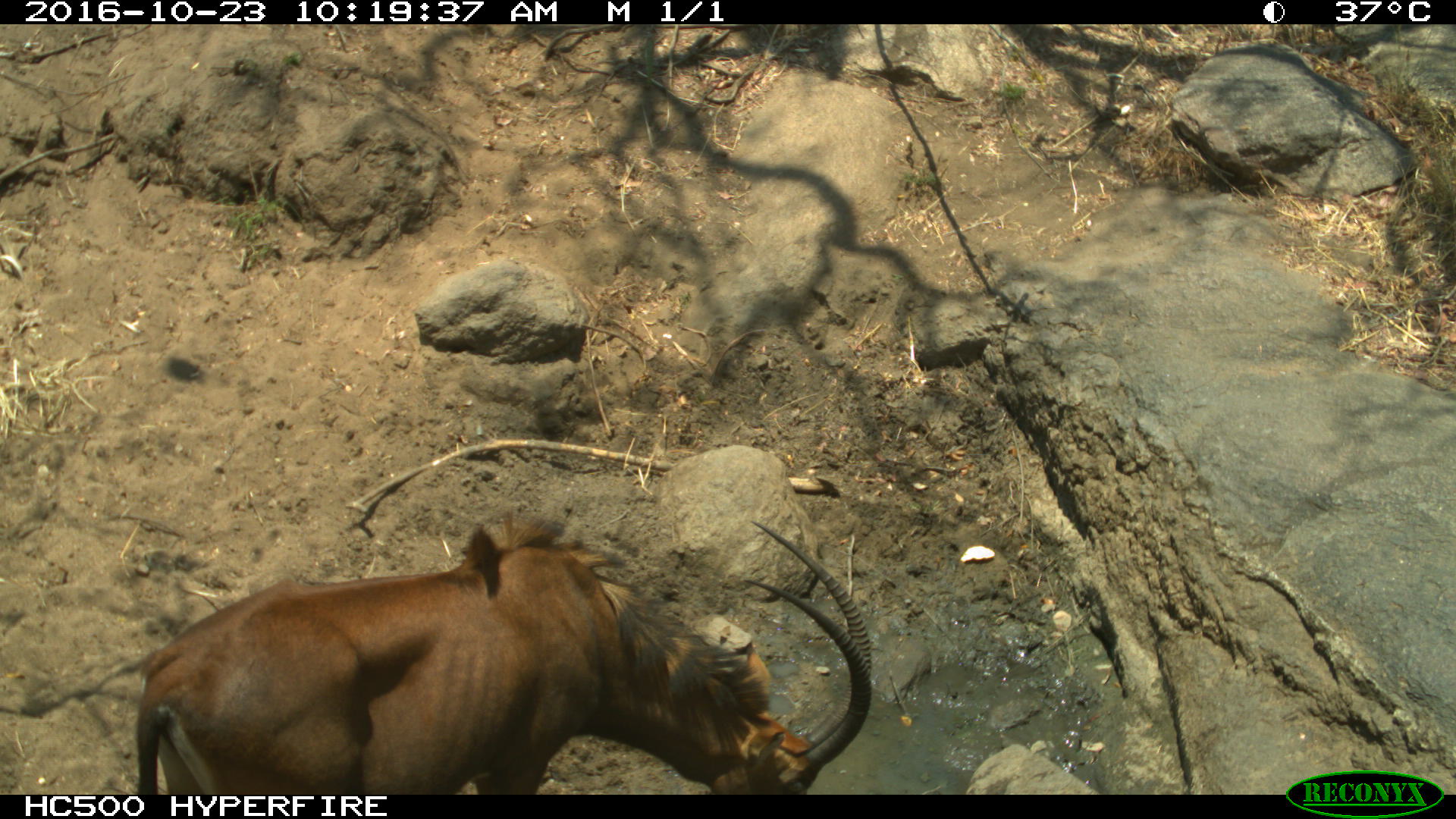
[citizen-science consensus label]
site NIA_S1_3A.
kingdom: Animalia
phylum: Chordata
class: Mammalia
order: Artiodactyla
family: Bovidae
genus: Hippotragus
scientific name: Hippotragus niger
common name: sable antelope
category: sable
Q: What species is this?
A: Sable (sable antelope) (Hippotragus niger).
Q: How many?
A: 1.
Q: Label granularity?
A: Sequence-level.